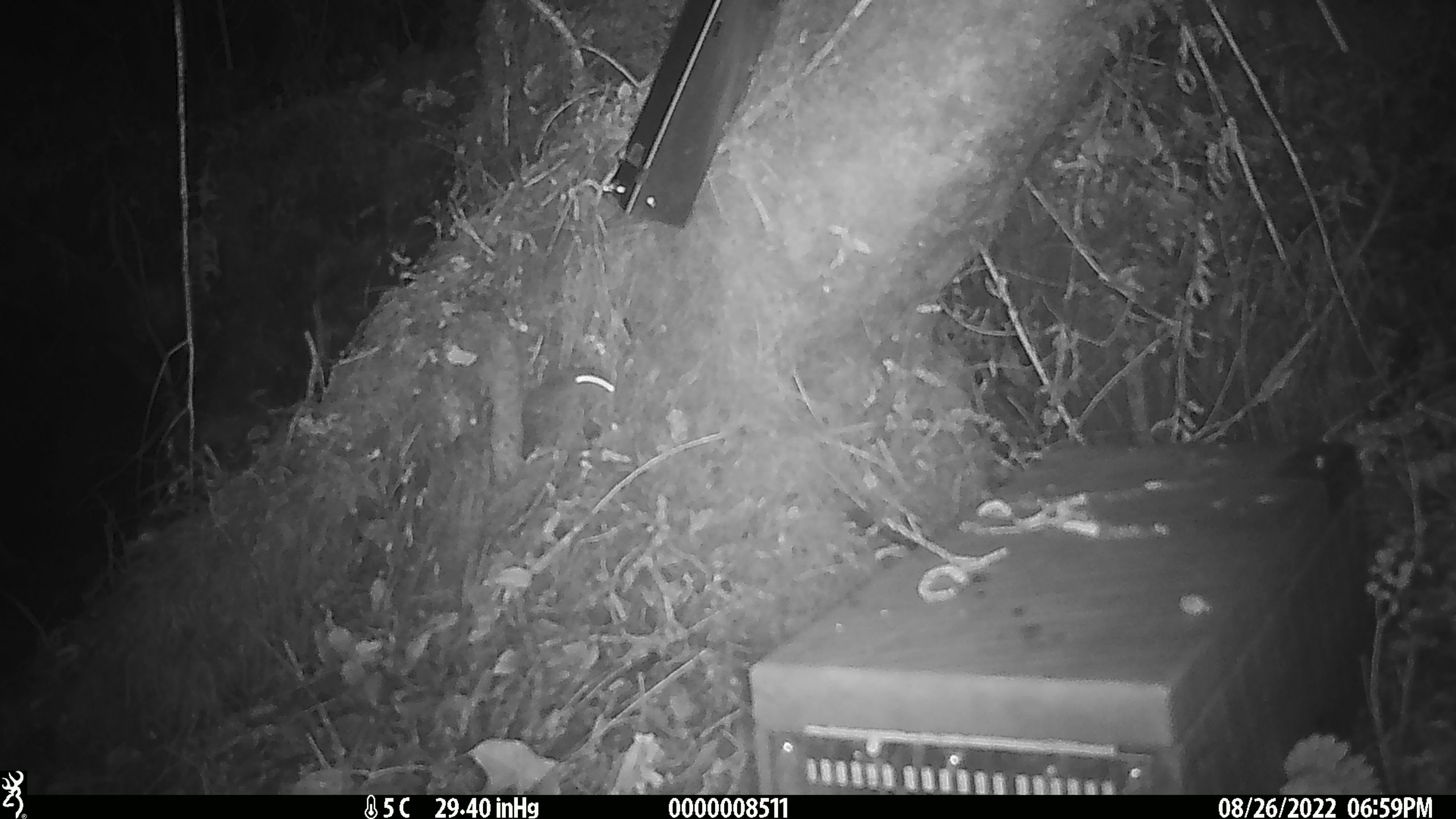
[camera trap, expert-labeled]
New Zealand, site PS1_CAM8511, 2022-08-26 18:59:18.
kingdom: Animalia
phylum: Chordata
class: Mammalia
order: Rodentia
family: Muridae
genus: Mus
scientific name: Mus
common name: mouse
Mouse (Mus).